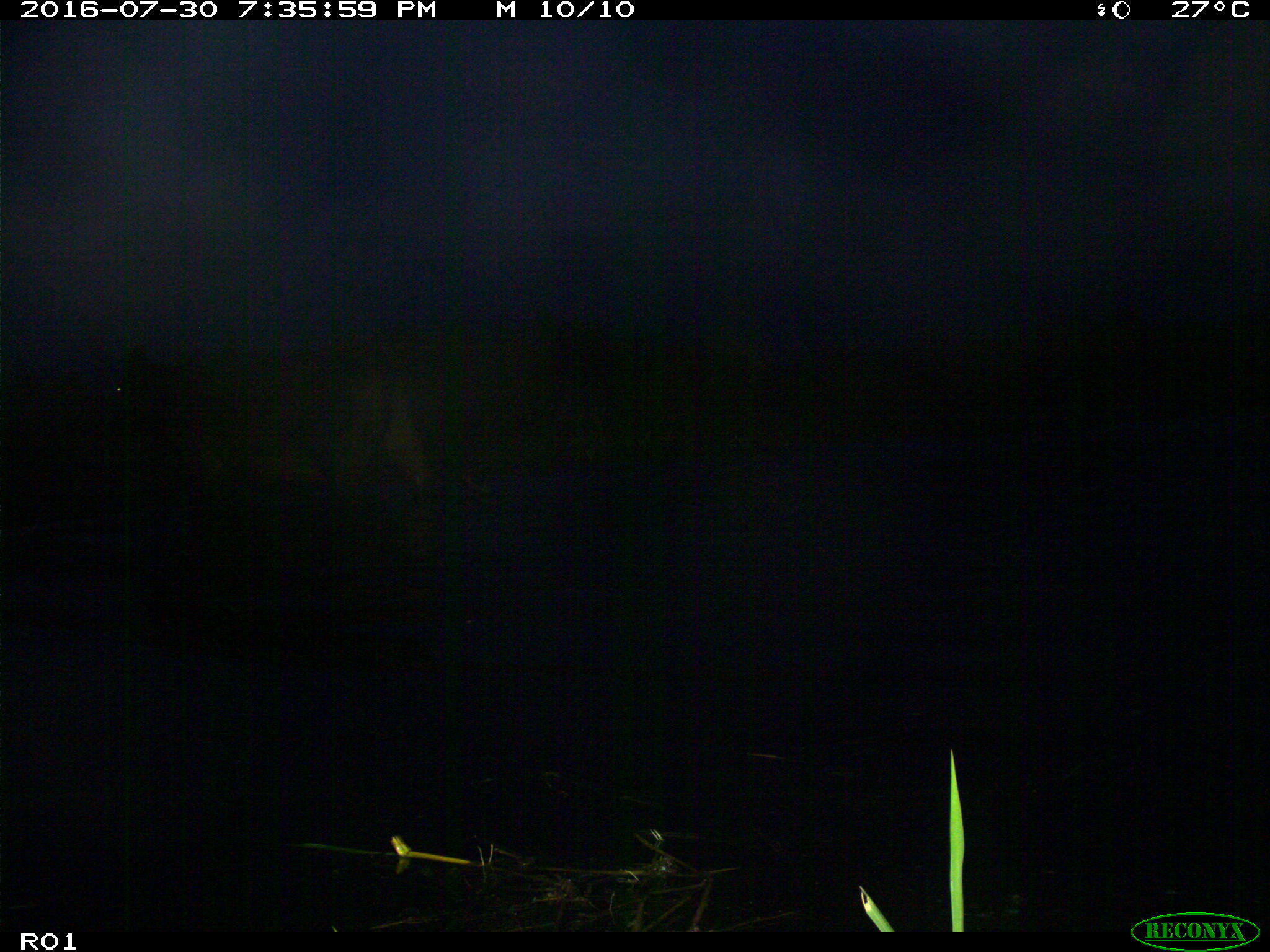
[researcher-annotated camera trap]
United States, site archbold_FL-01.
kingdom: Animalia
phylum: Chordata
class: Mammalia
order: Artiodactyla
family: Bovidae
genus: Bos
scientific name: Bos taurus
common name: domestic cow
Bos taurus (domestic cow).